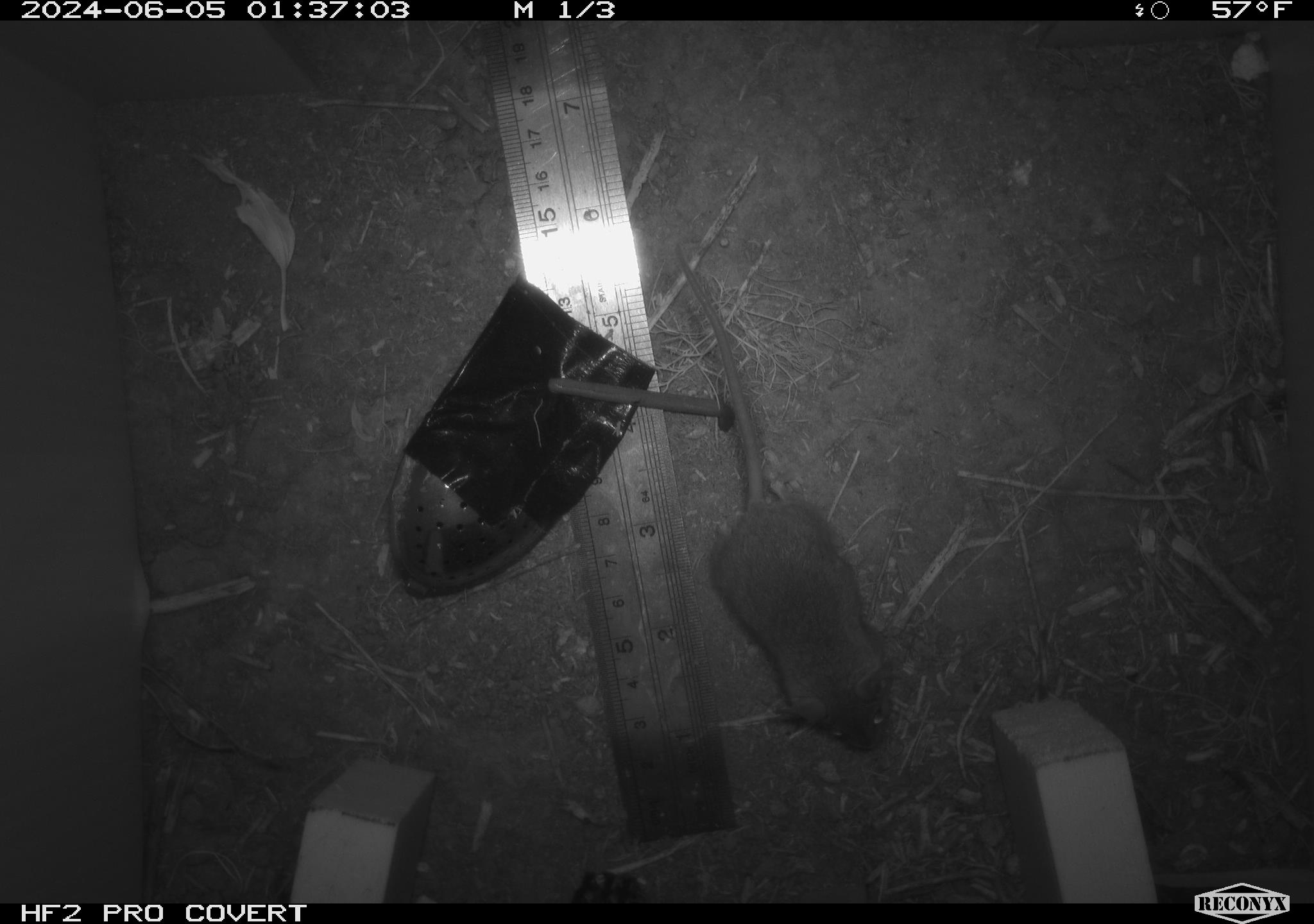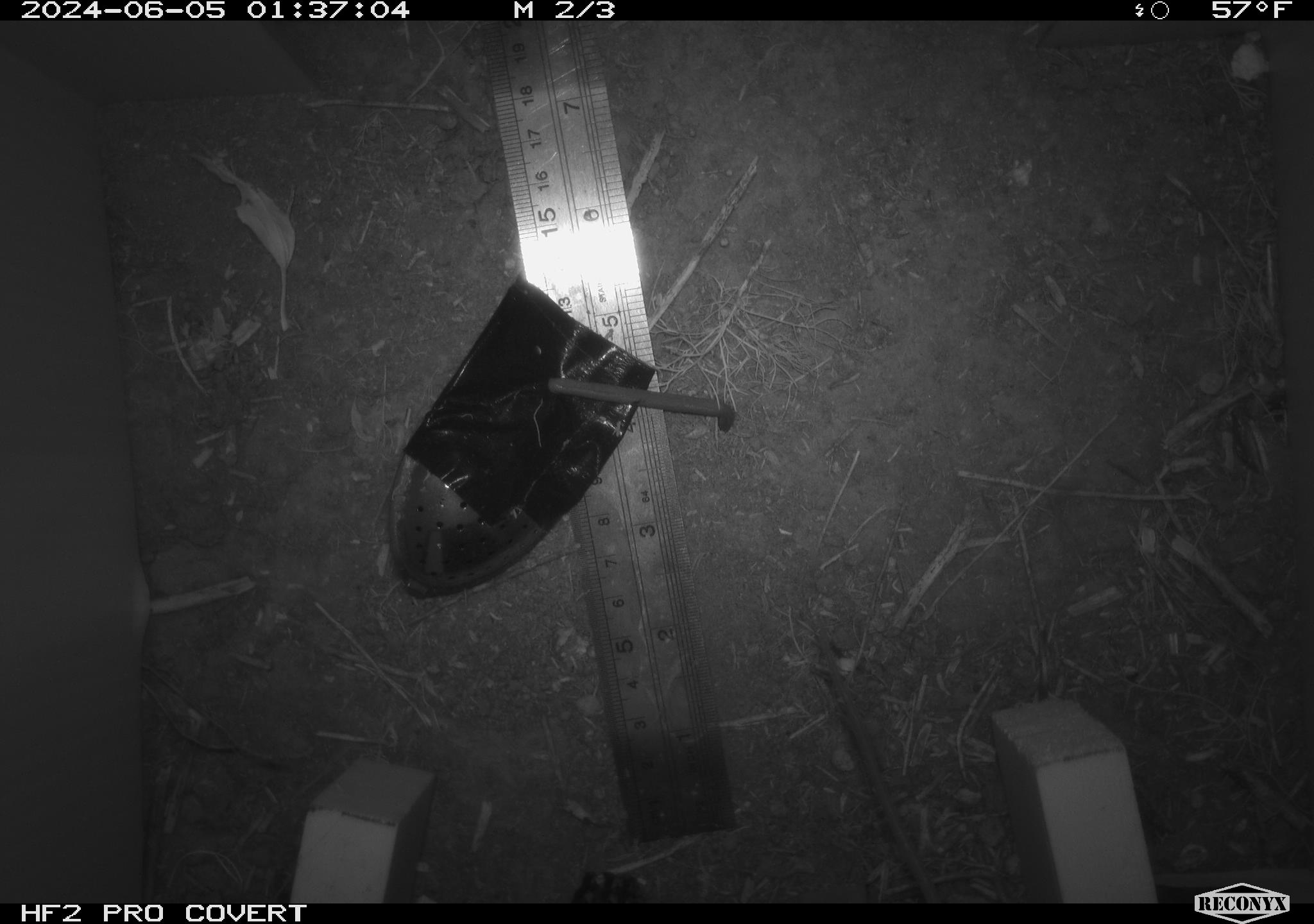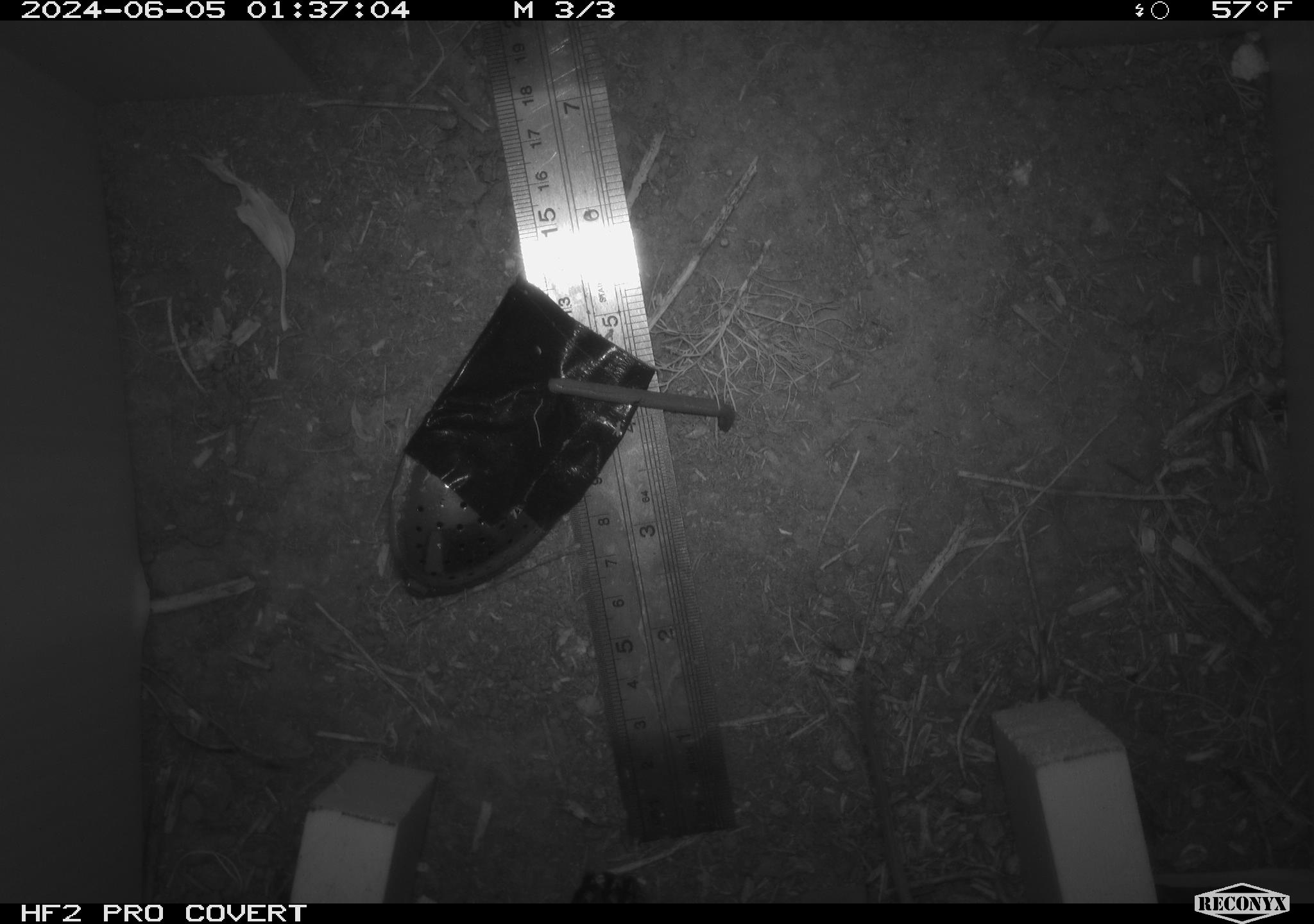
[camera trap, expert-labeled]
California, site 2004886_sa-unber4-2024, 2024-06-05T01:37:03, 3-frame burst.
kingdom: Animalia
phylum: Chordata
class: Mammalia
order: Rodentia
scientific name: Rodentia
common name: mouse species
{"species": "mouse species (Rodentia)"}